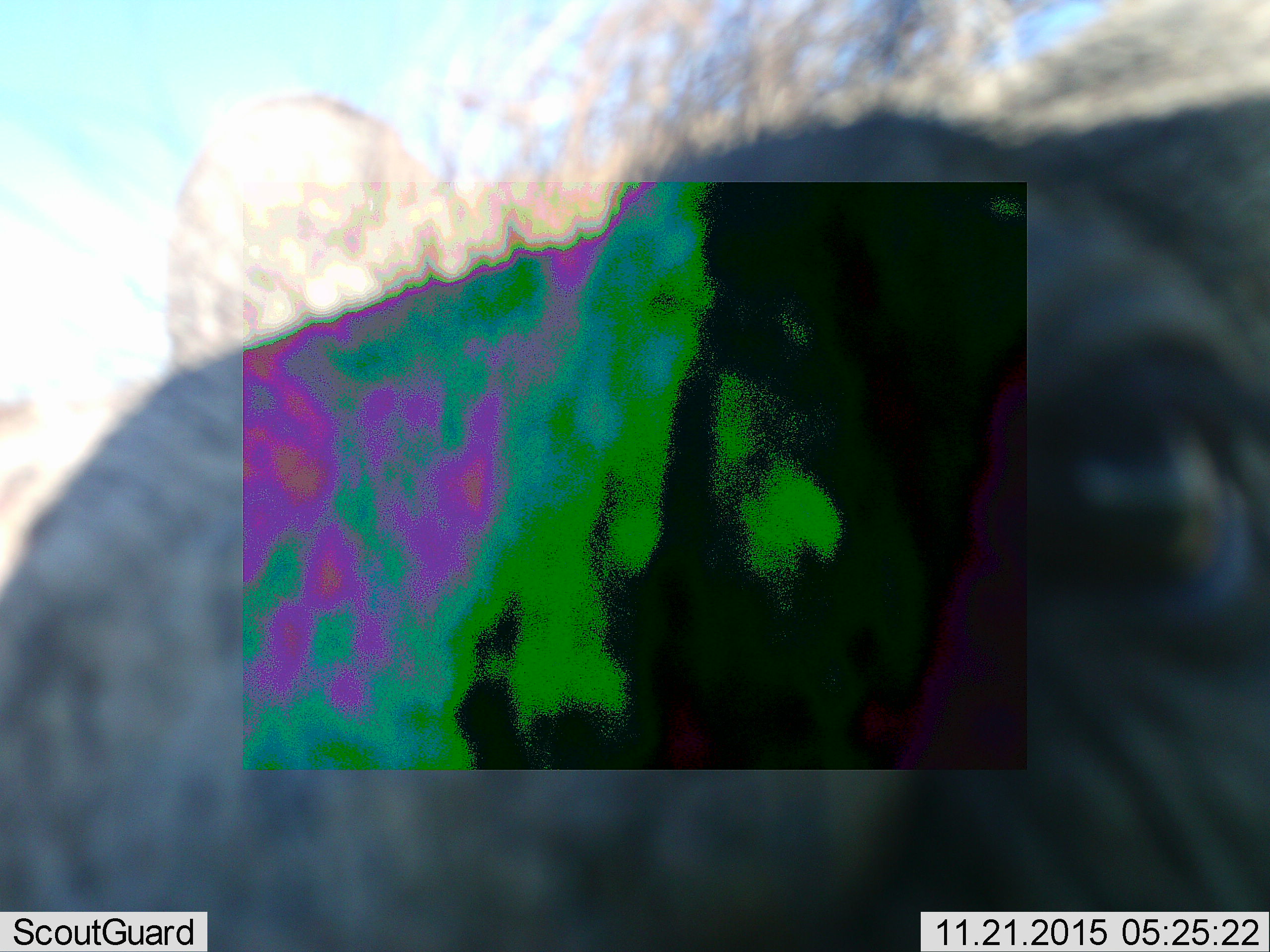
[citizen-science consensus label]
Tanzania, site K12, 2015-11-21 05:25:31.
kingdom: Animalia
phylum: Chordata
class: Mammalia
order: Carnivora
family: Hyaenidae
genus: Crocuta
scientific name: Crocuta crocuta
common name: spotted hyena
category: hyenaspotted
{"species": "hyenaspotted (spotted hyena) (Crocuta crocuta)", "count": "1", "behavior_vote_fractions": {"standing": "33%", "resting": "0%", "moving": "0%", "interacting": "67%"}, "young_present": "0%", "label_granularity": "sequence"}